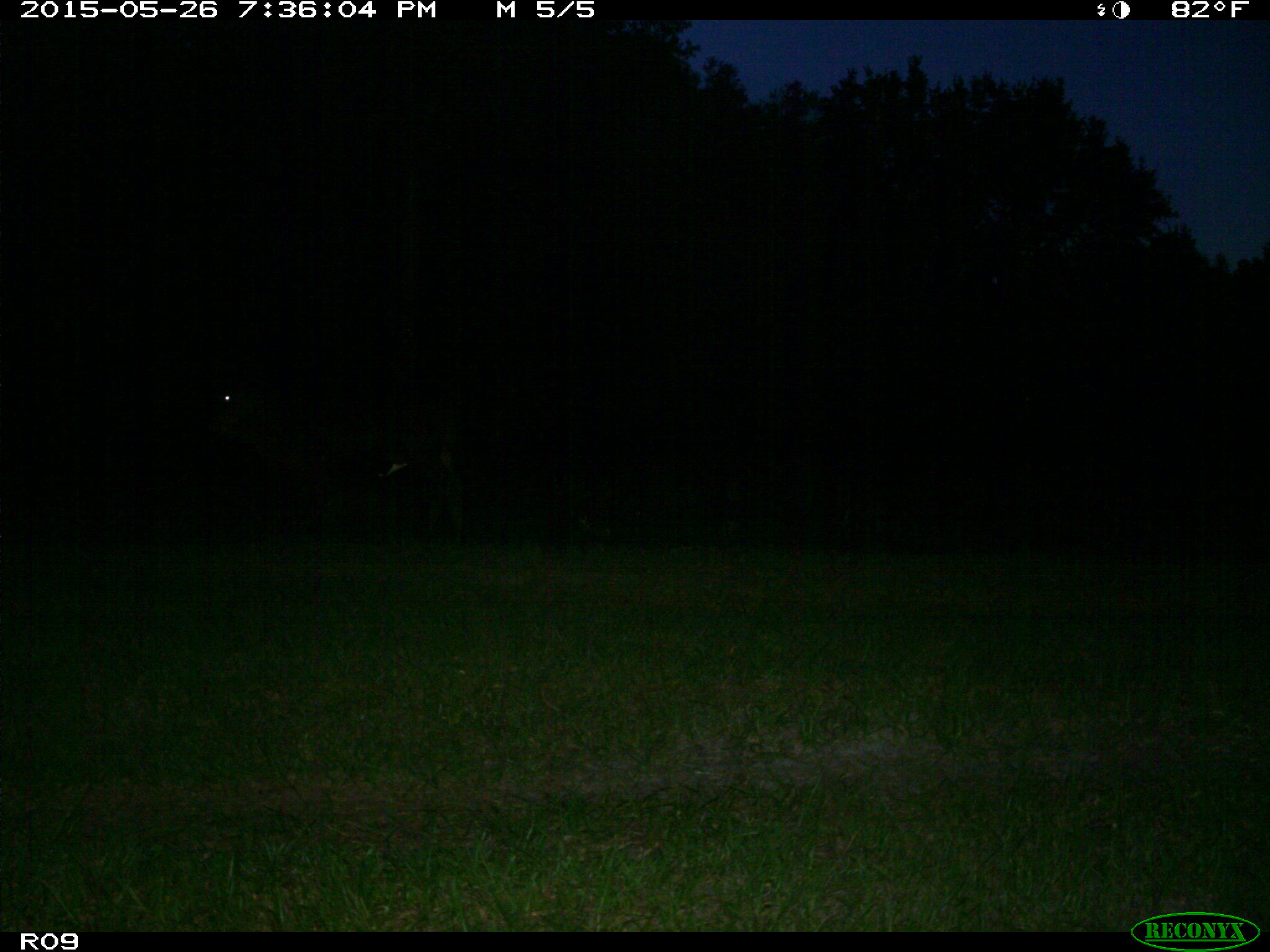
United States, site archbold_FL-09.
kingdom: Animalia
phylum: Chordata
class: Mammalia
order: Artiodactyla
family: Bovidae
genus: Bos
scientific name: Bos taurus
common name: domestic cow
Bos taurus (domestic cow).